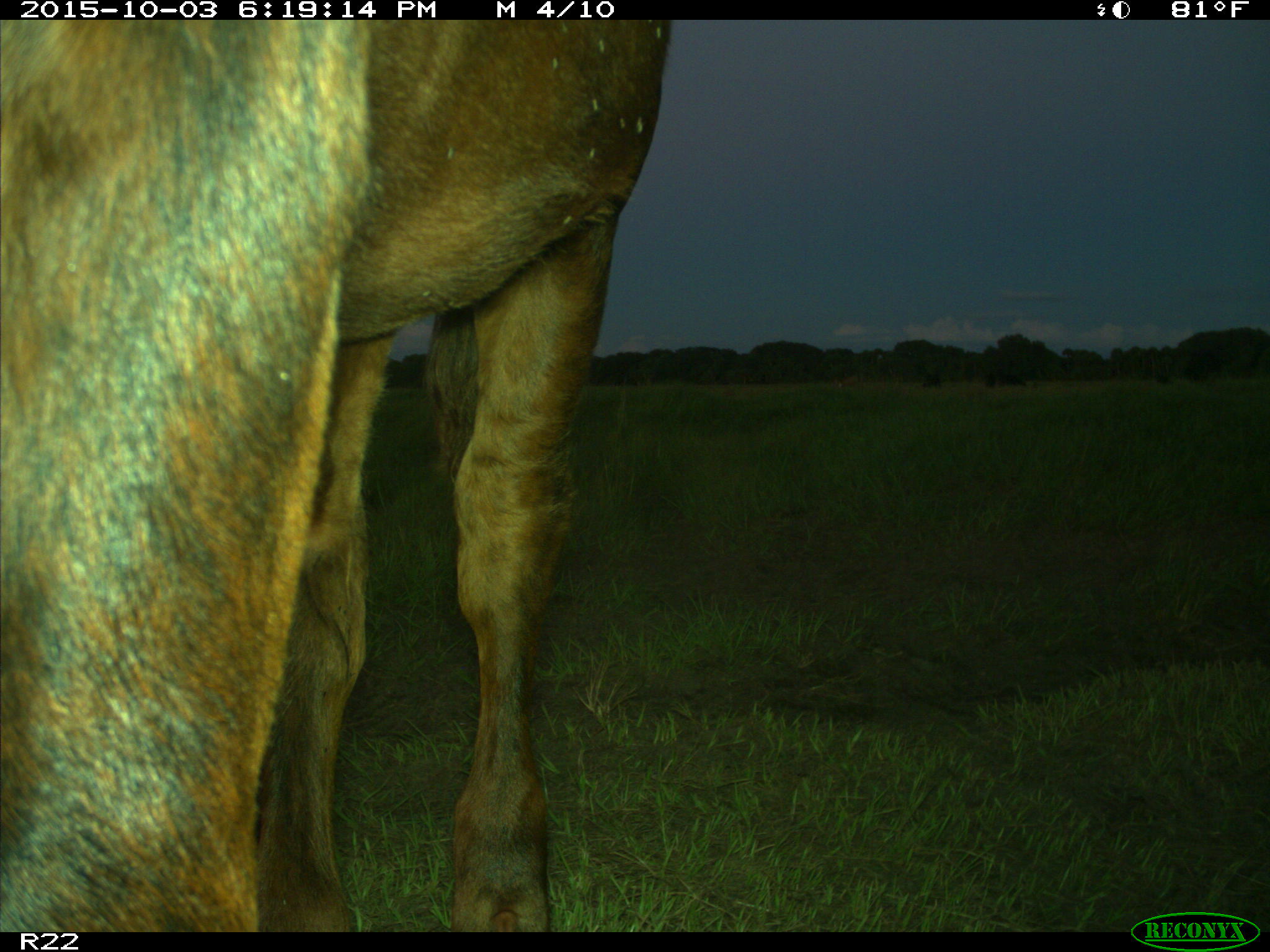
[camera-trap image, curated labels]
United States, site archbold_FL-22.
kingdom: Animalia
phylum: Chordata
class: Mammalia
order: Artiodactyla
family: Bovidae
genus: Bos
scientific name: Bos taurus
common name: domestic cow